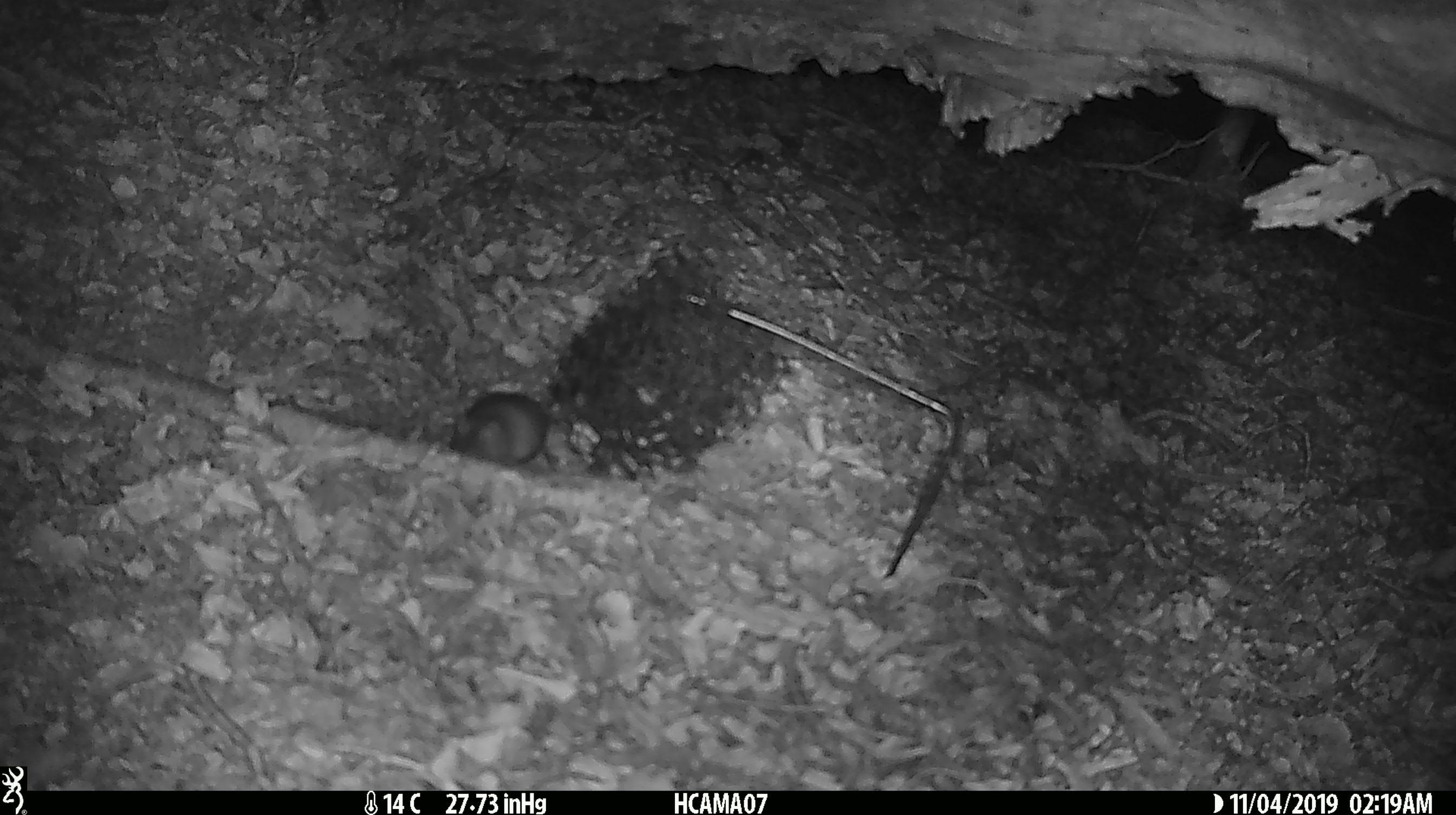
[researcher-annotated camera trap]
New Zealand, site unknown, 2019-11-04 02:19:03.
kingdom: Animalia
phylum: Chordata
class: Mammalia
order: Rodentia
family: Muridae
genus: Mus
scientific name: Mus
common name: mouse